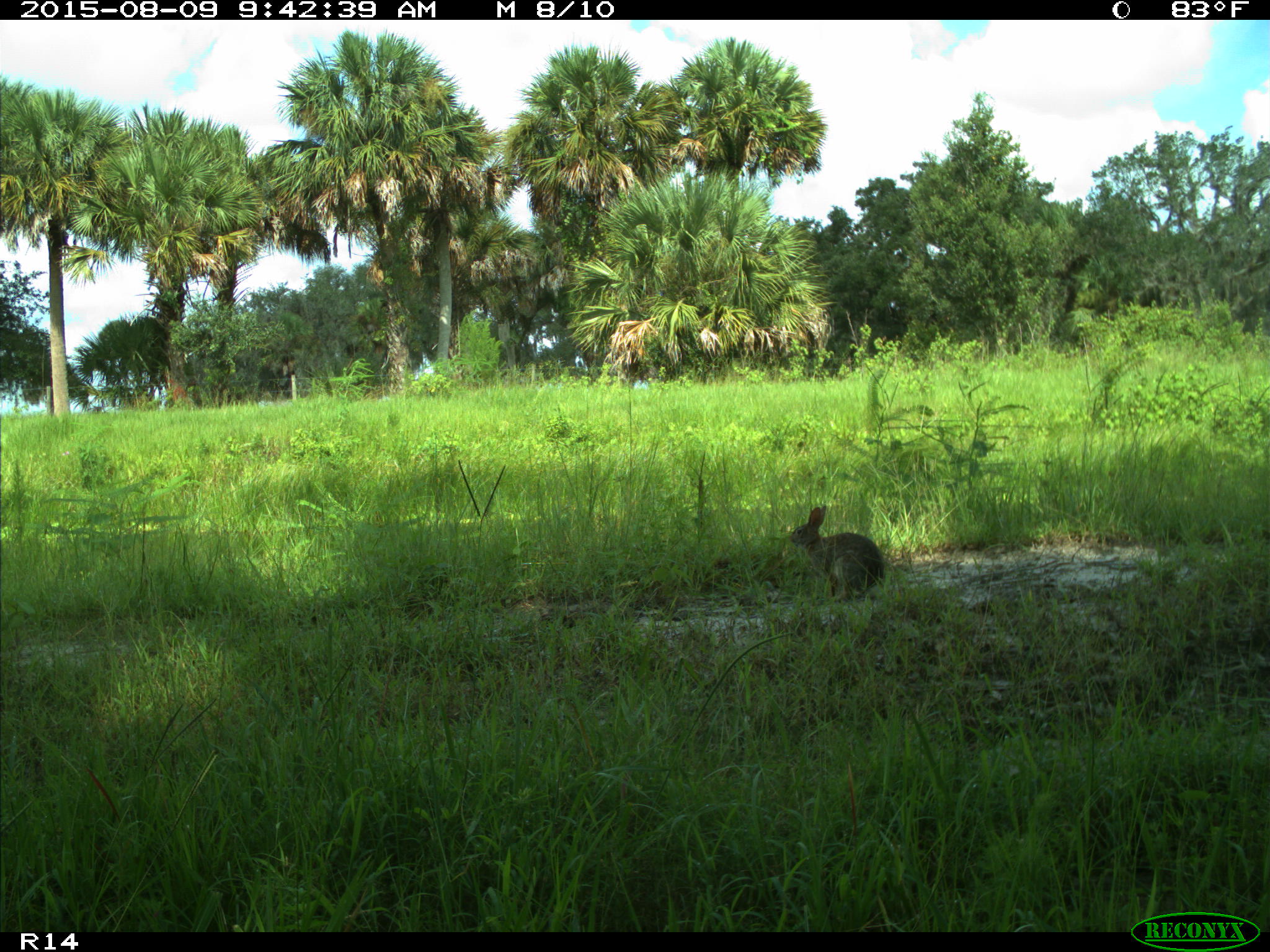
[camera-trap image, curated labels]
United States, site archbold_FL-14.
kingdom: Animalia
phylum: Chordata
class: Mammalia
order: Lagomorpha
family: Leporidae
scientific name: Leporidae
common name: rabbits and hares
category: unidentified rabbit